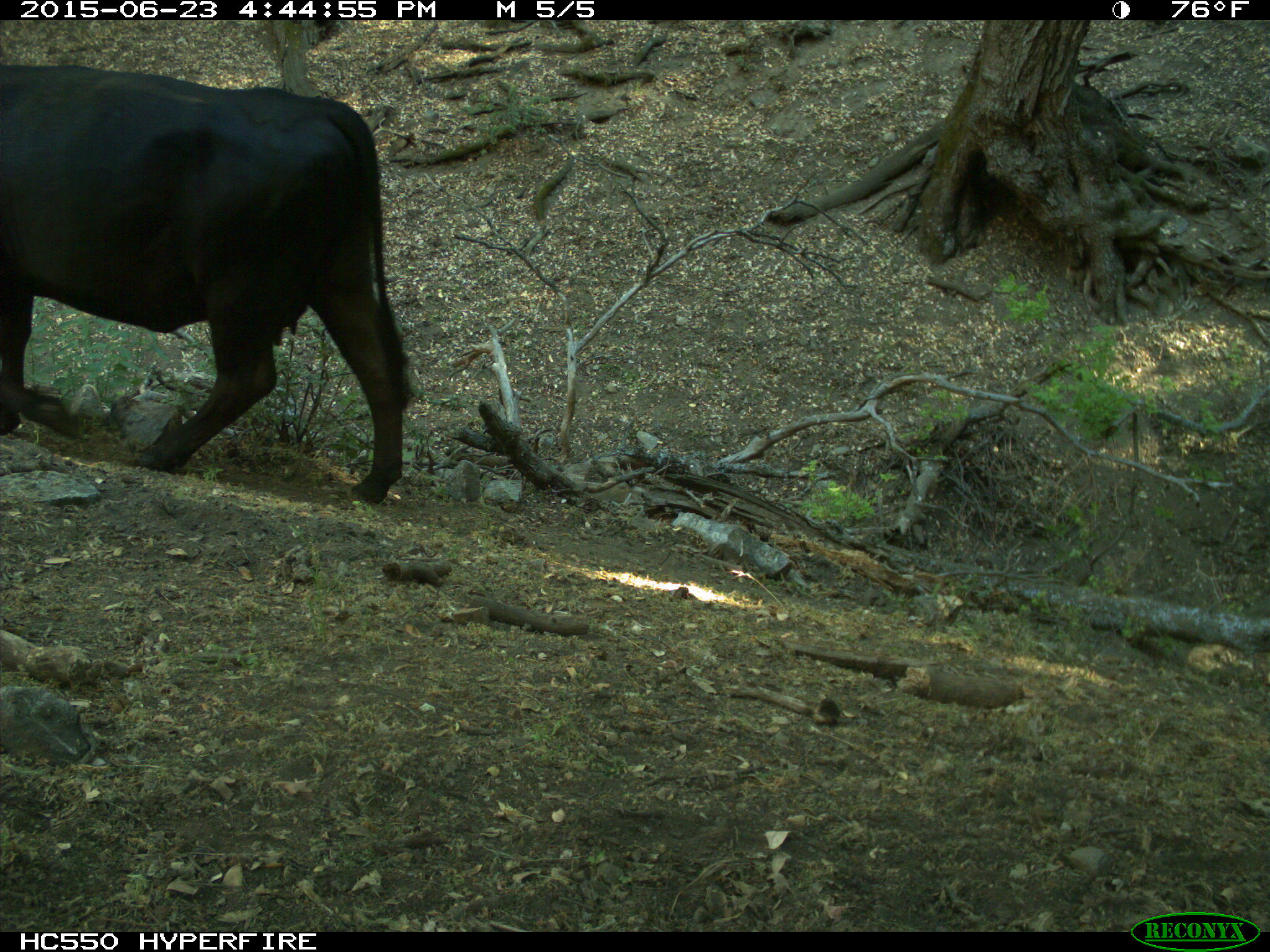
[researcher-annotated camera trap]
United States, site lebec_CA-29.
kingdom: Animalia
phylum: Chordata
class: Mammalia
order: Artiodactyla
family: Bovidae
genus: Bos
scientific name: Bos taurus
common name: domestic cow